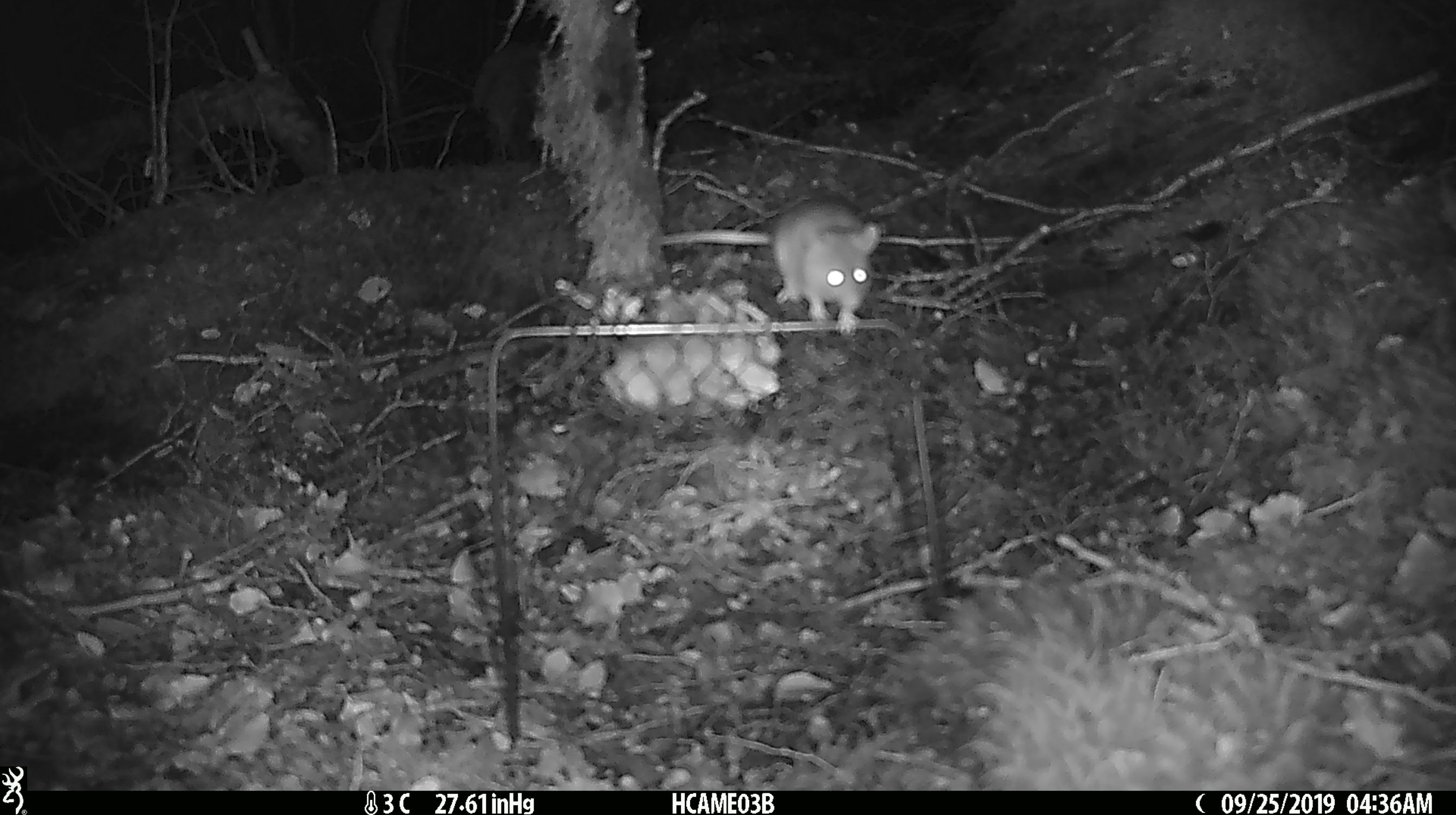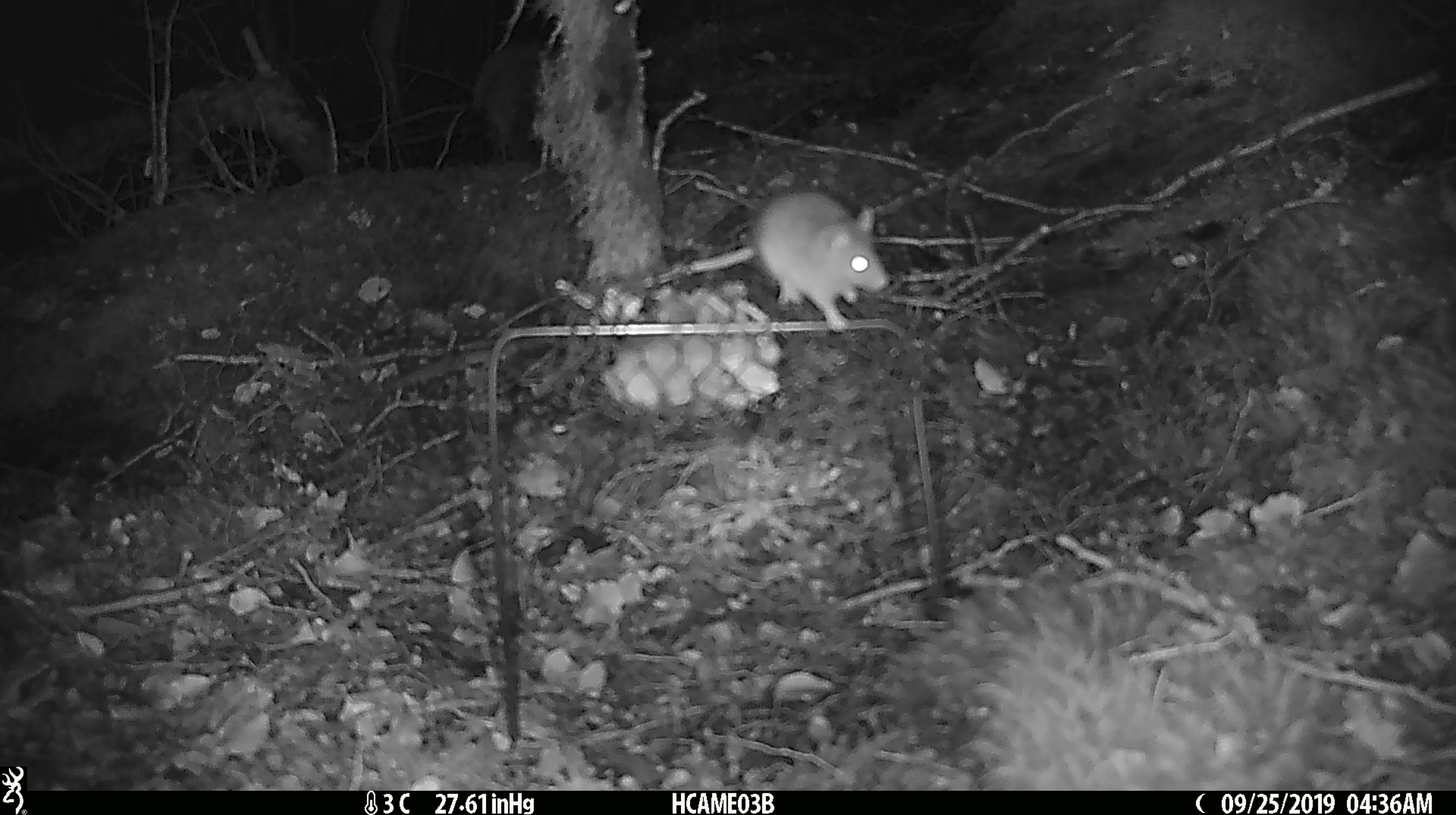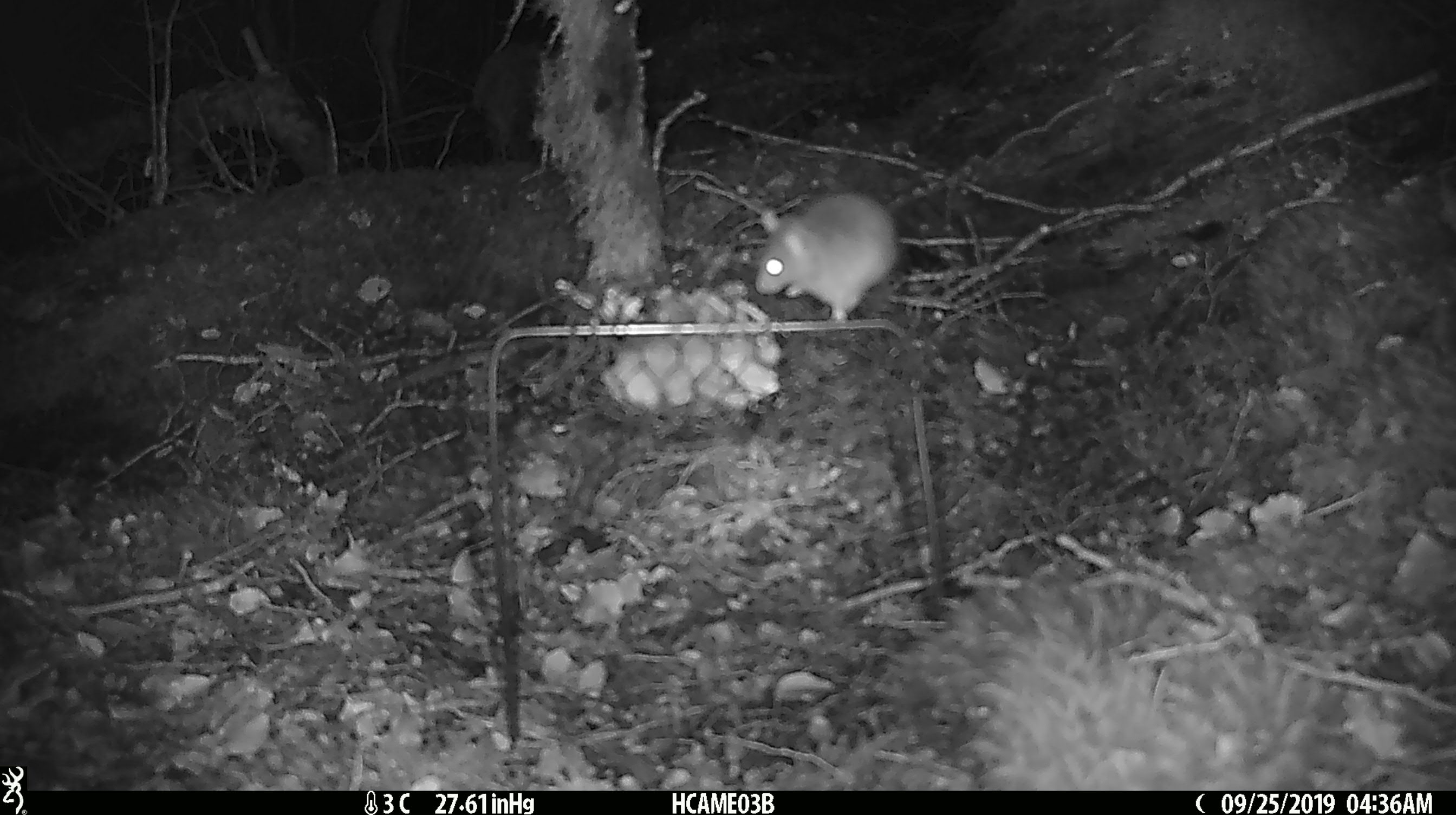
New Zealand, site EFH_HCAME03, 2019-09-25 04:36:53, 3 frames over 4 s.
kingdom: Animalia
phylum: Chordata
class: Mammalia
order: Rodentia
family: Muridae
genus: Mus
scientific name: Mus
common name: mouse